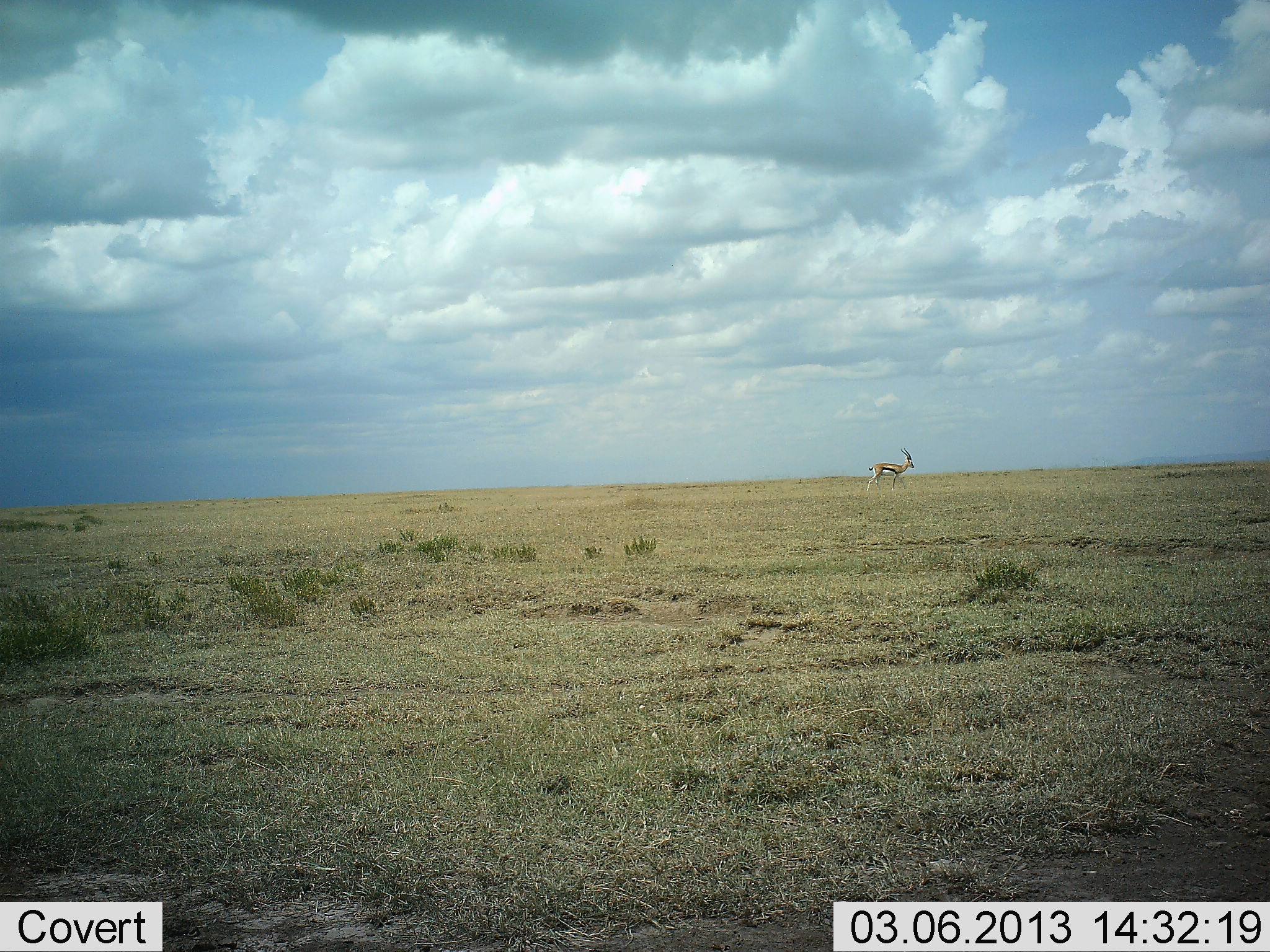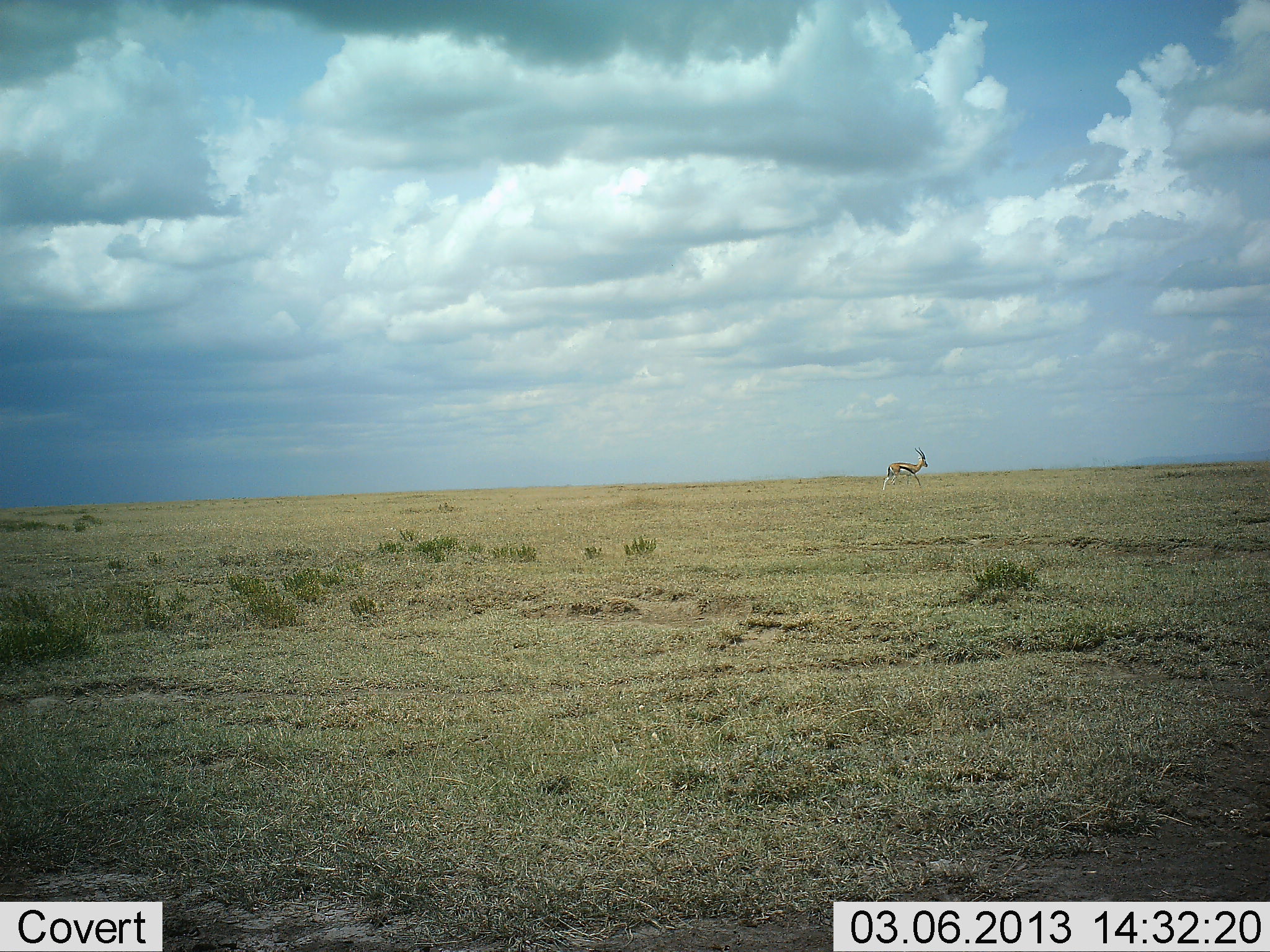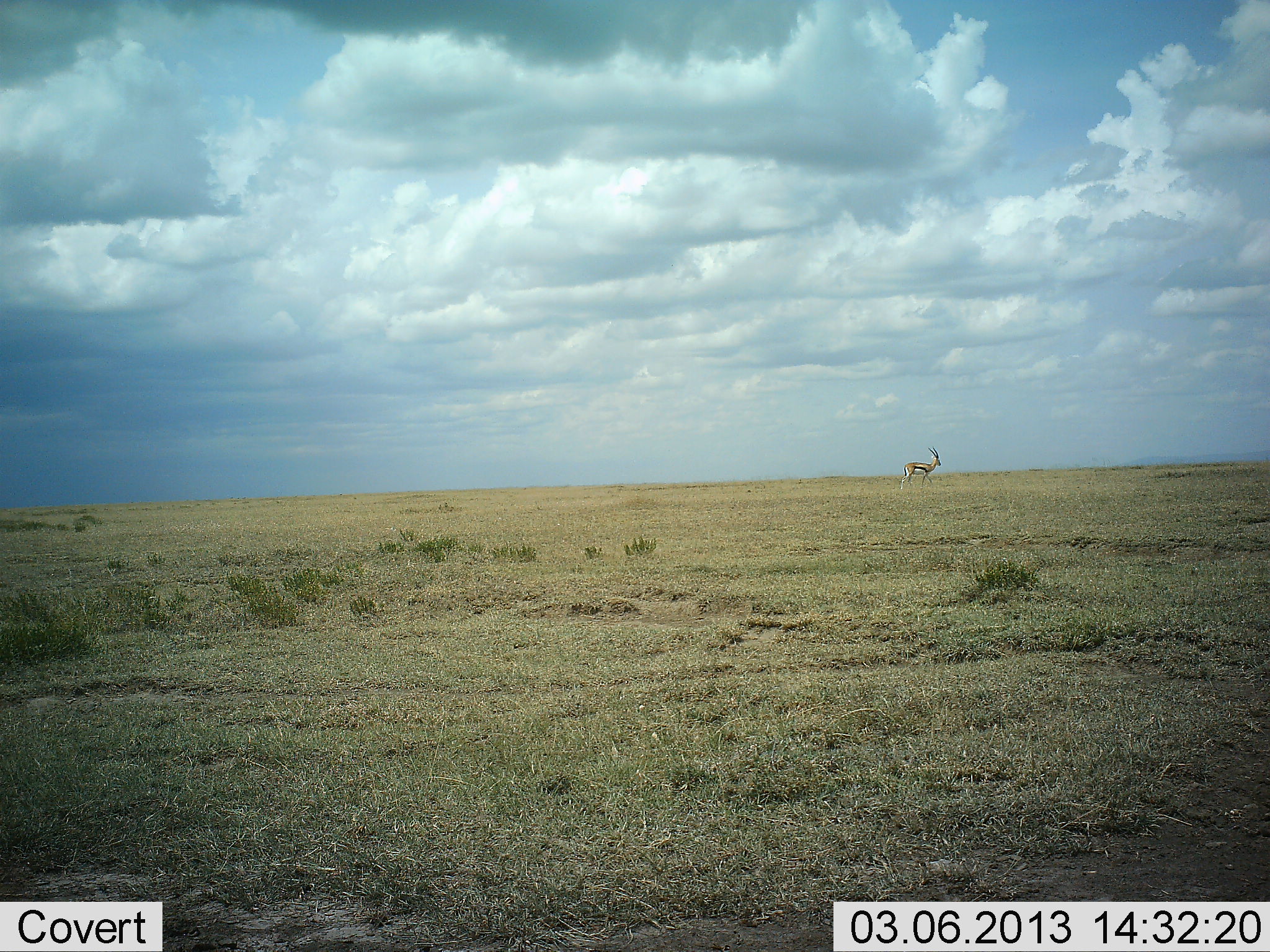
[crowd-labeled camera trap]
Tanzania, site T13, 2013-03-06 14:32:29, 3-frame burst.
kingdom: Animalia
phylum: Chordata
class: Mammalia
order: Artiodactyla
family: Bovidae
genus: Eudorcas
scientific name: Eudorcas thomsonii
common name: thomson's gazelle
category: gazellethomsons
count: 1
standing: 0%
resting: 0%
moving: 100%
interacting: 0%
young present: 0%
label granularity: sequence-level